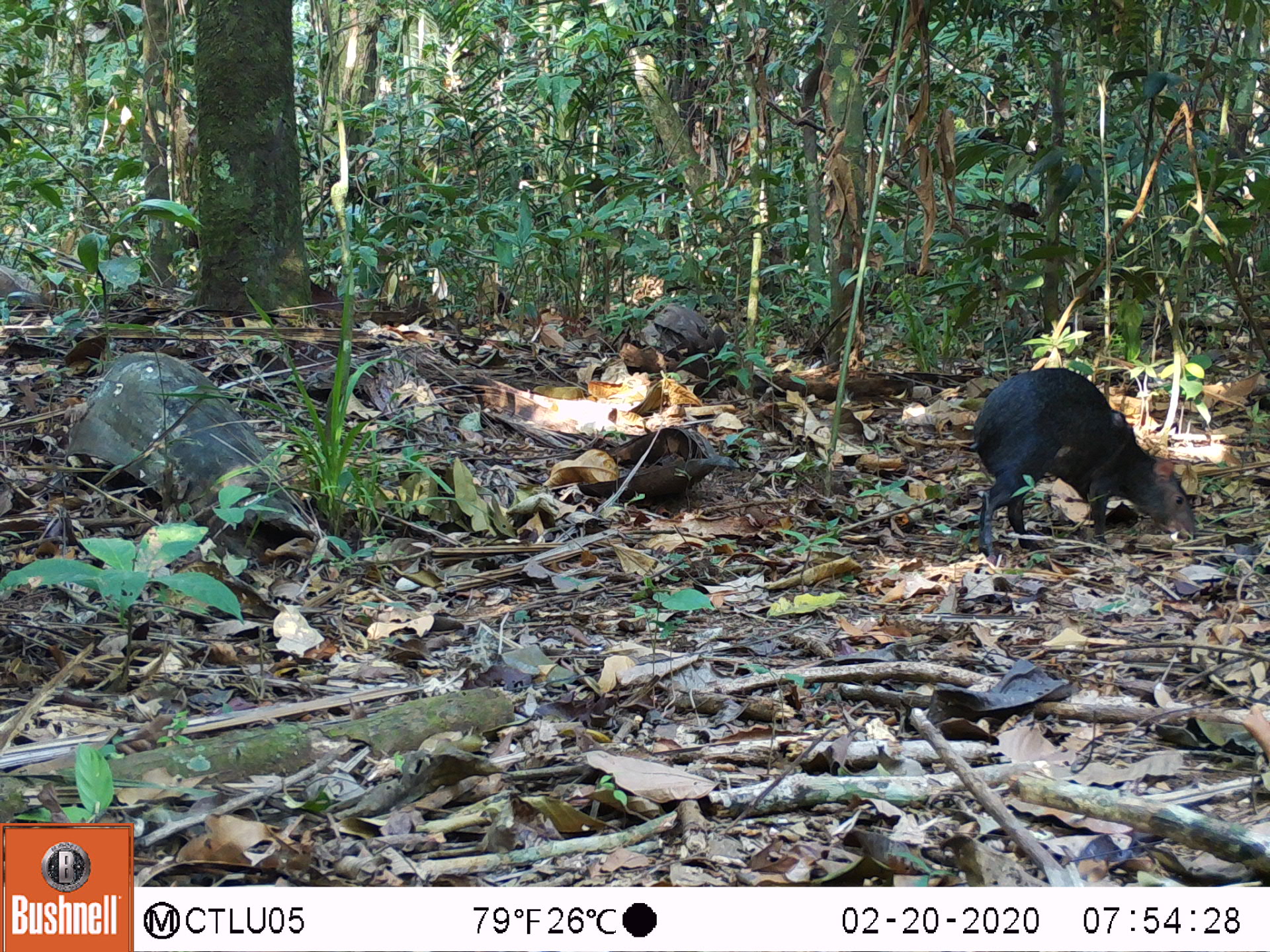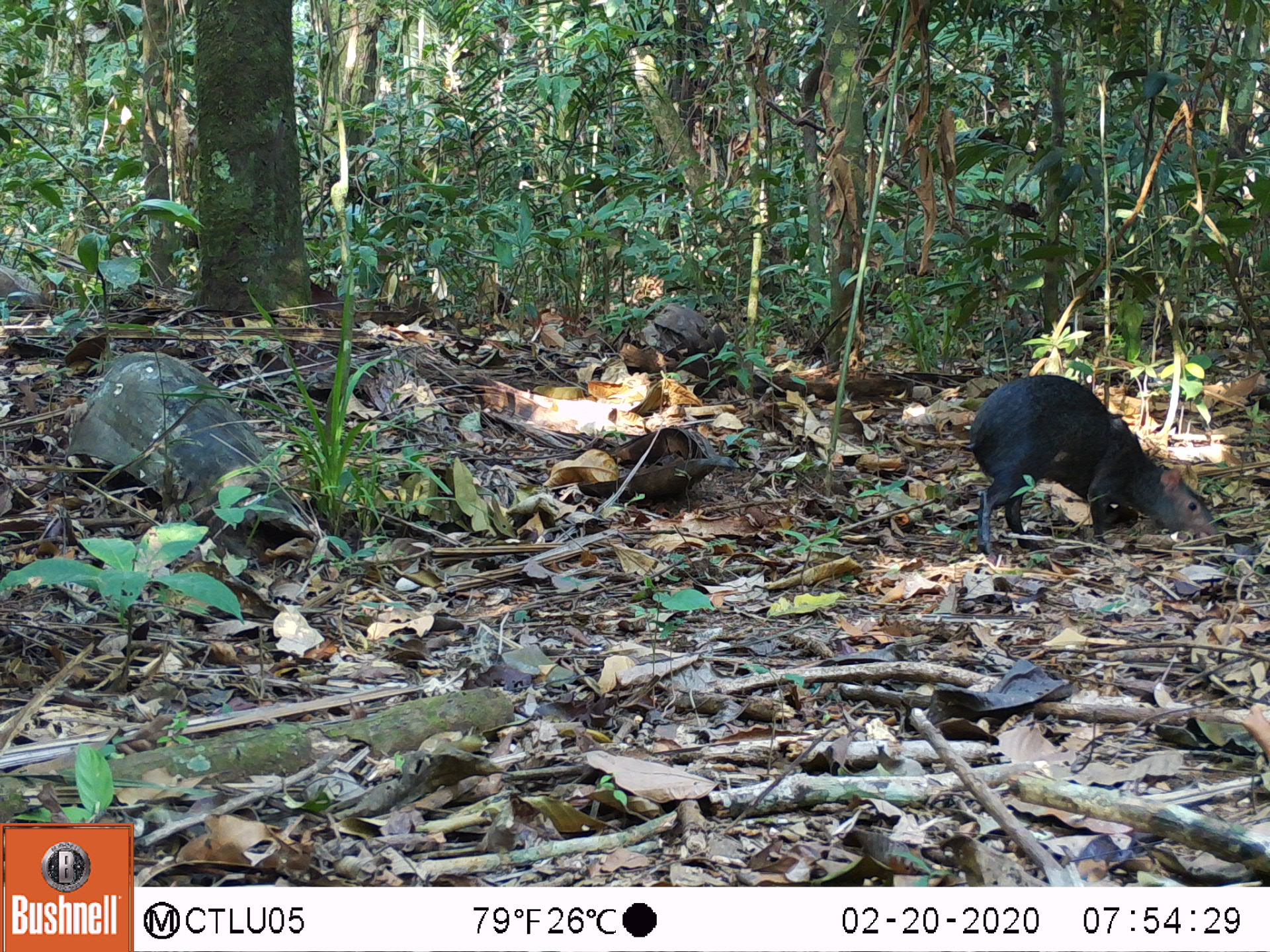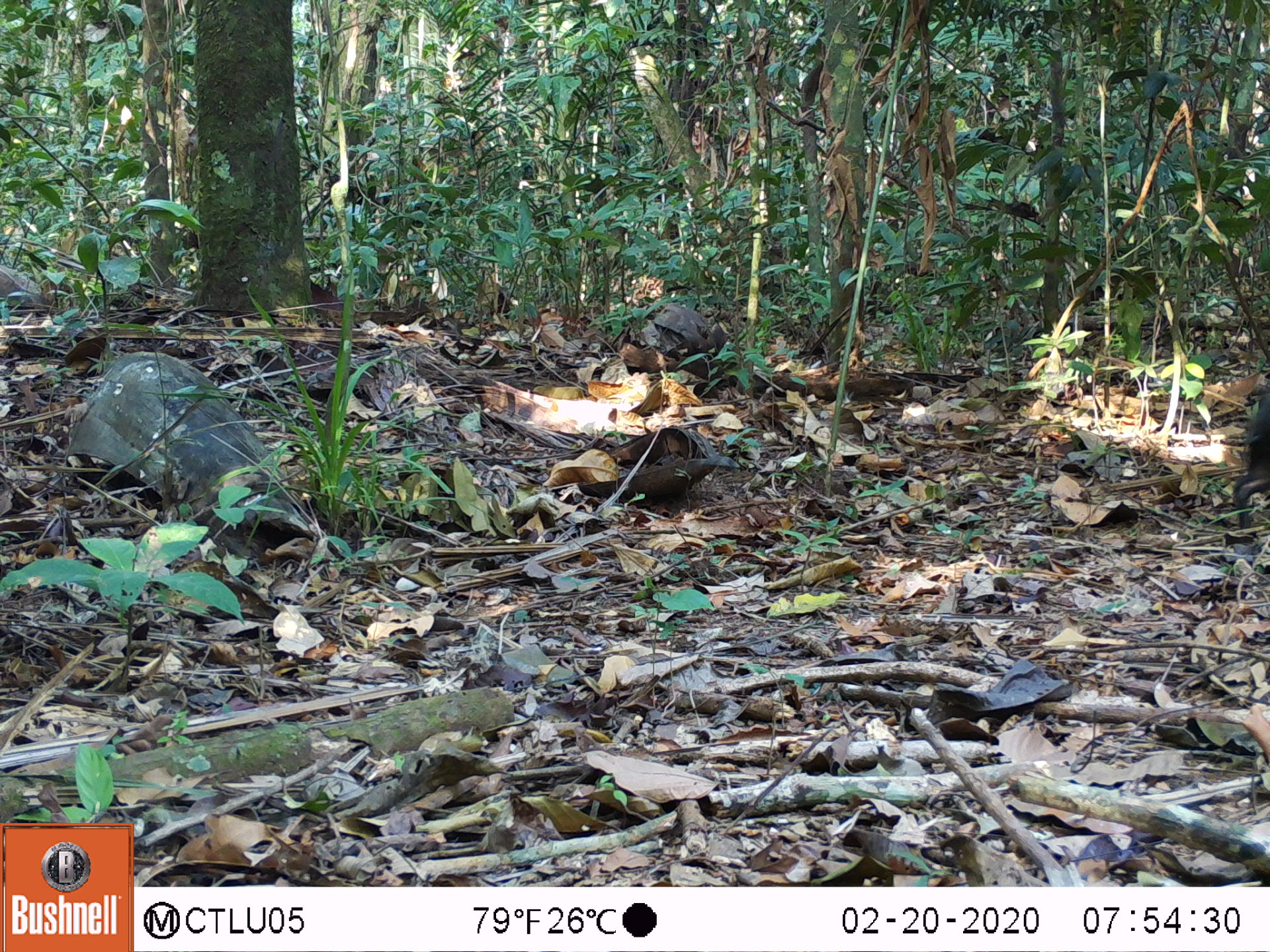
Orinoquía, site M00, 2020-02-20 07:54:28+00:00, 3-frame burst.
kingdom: Animalia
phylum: Chordata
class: Mammalia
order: Rodentia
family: Dasyproctidae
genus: Dasyprocta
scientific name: Dasyprocta fuliginosa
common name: black agouti